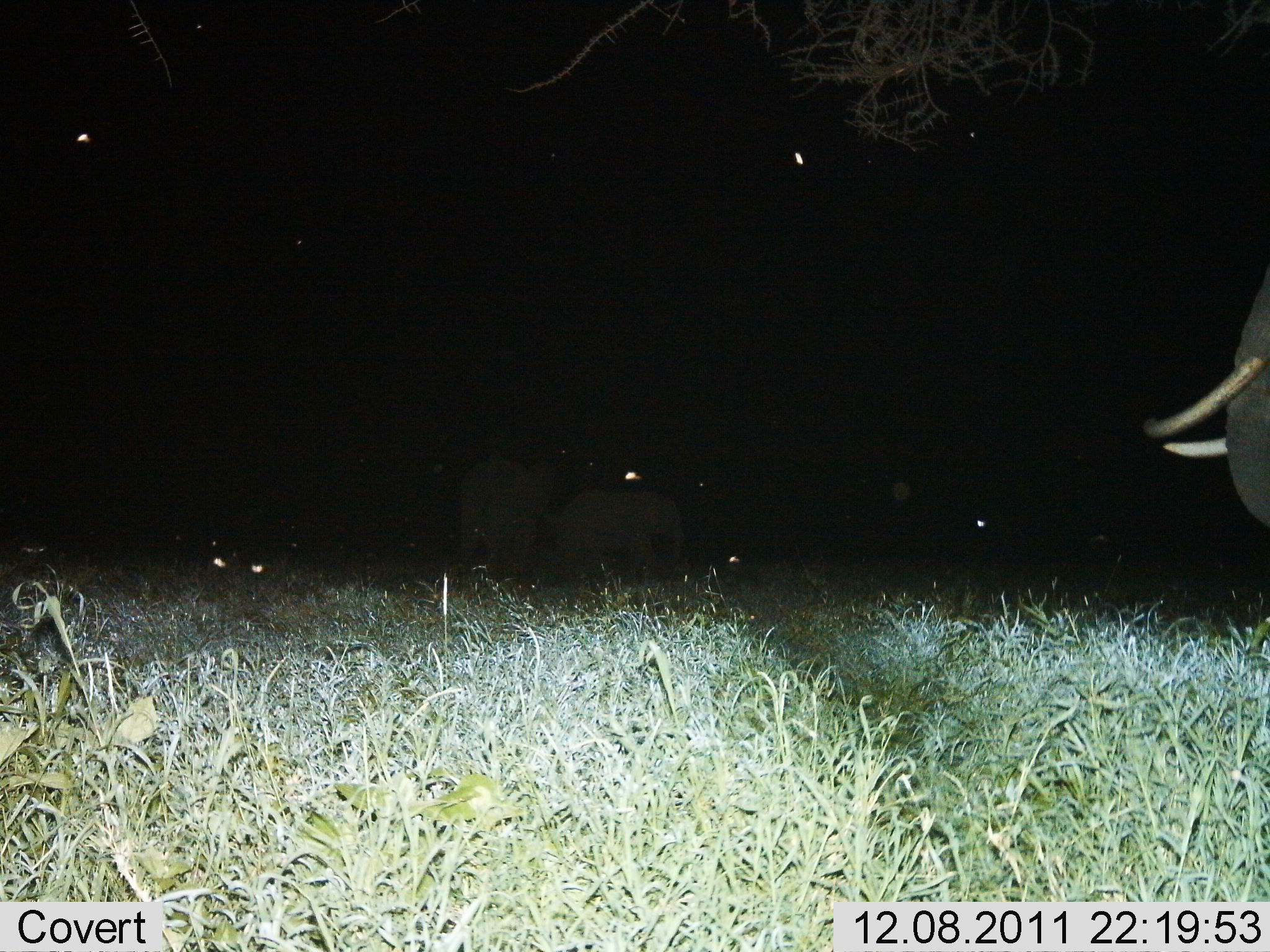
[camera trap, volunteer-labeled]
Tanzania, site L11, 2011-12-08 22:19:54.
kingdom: Animalia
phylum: Chordata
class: Mammalia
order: Proboscidea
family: Elephantidae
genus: Loxodonta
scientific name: Loxodonta africana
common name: african bush elephant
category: elephant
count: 3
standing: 75%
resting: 0%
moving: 33%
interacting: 0%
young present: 42%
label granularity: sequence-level